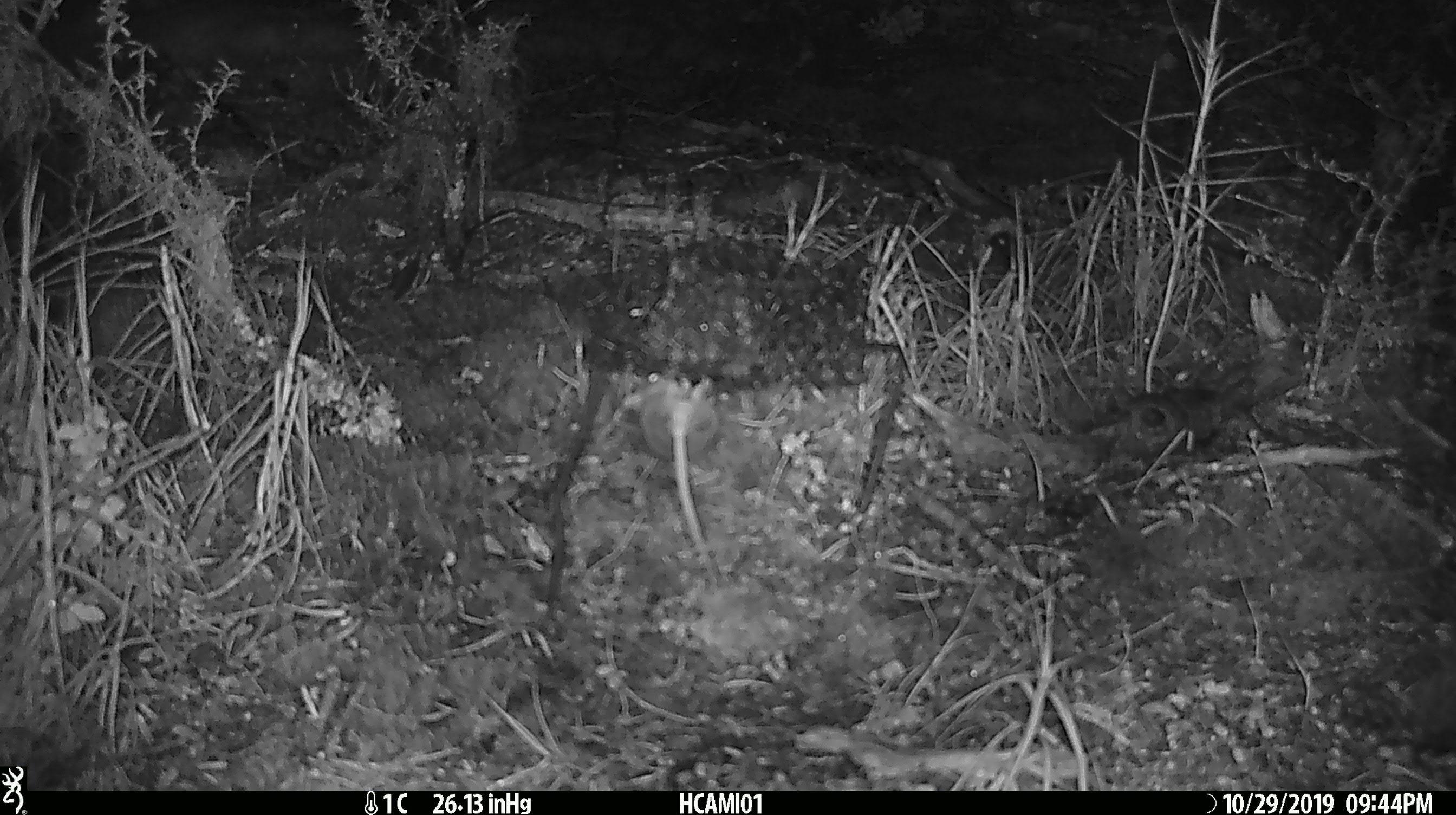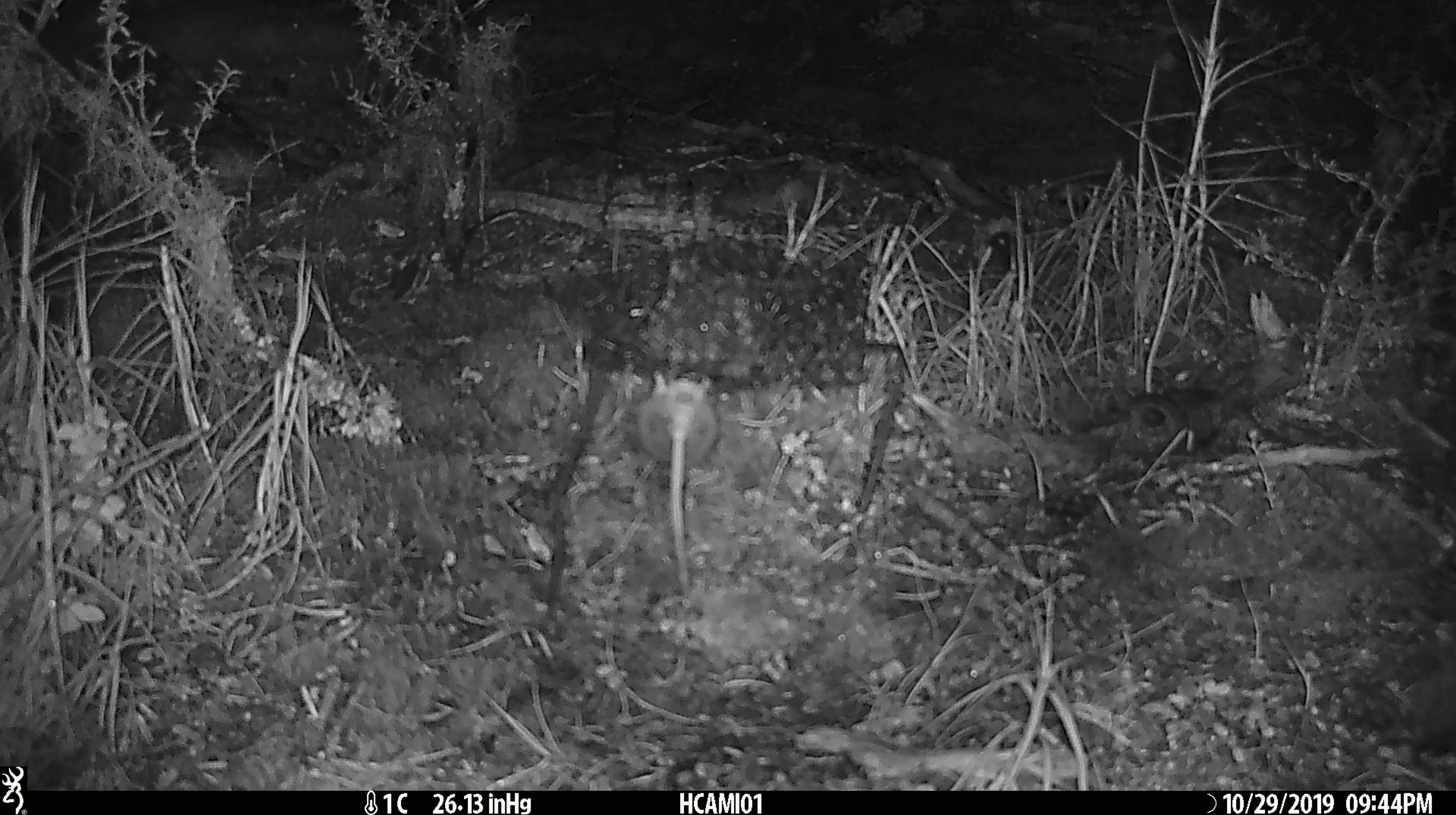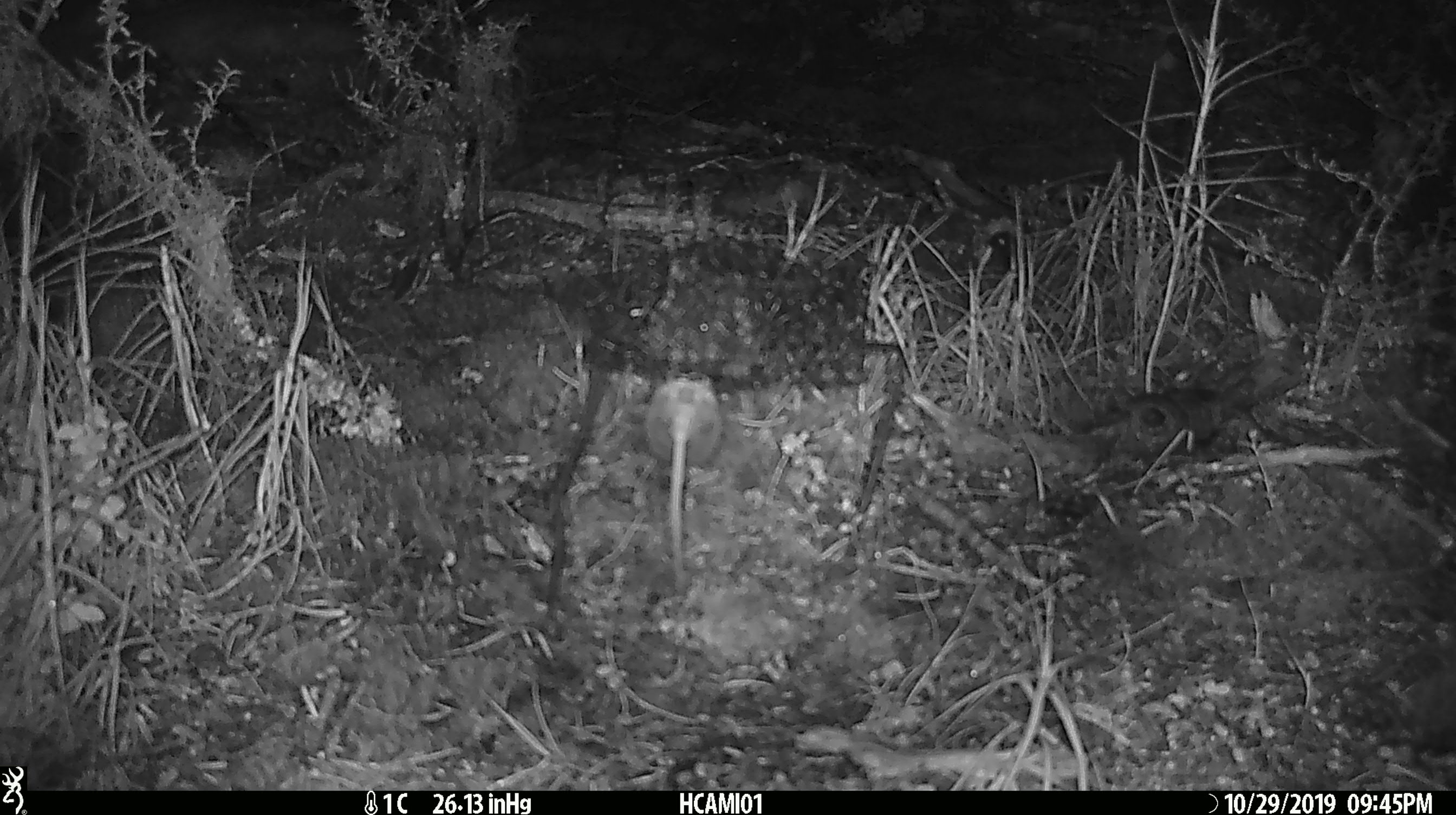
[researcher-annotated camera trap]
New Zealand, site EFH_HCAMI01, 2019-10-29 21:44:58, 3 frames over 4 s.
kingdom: Animalia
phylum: Chordata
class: Mammalia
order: Rodentia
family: Muridae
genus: Mus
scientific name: Mus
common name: mouse